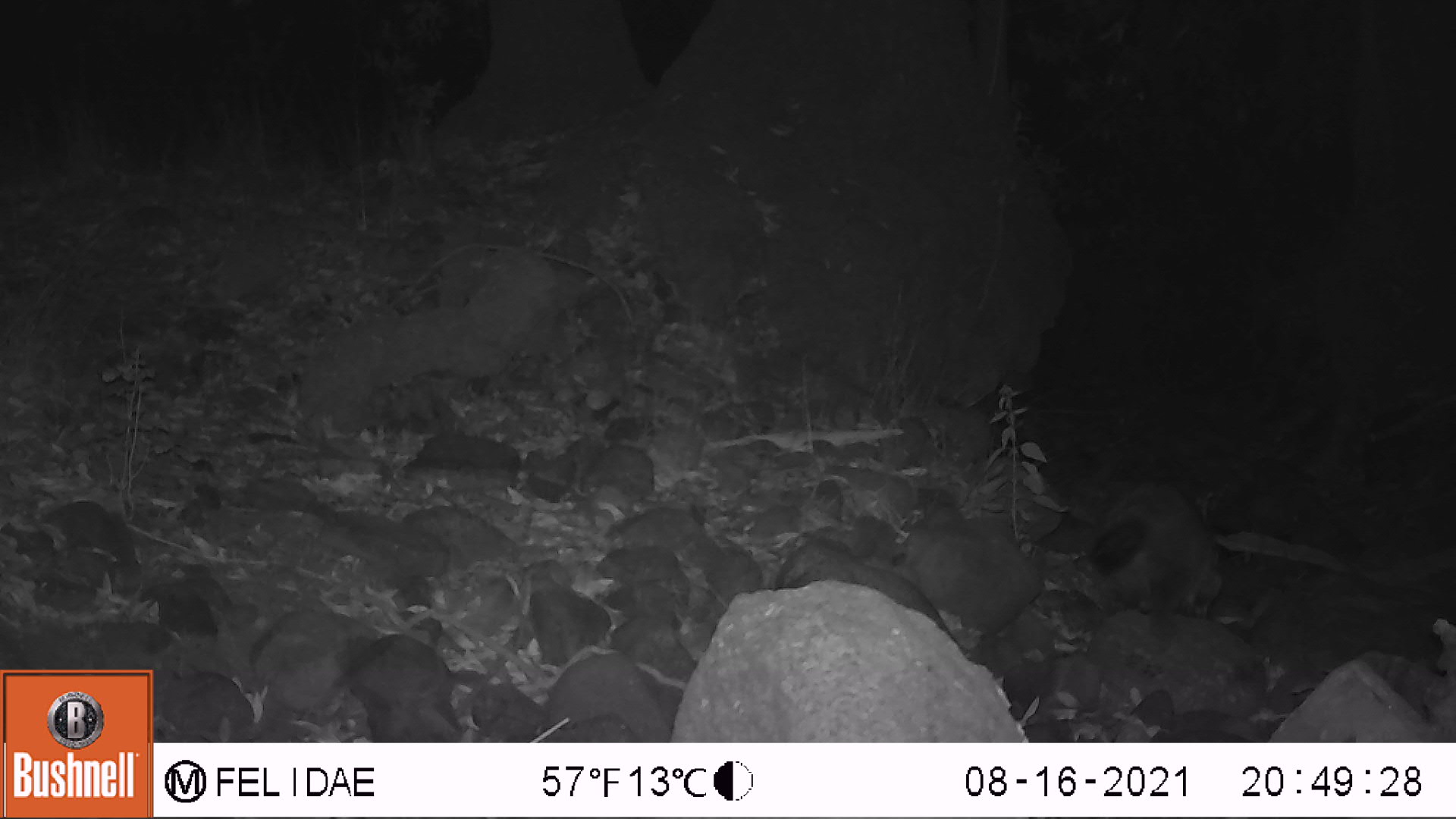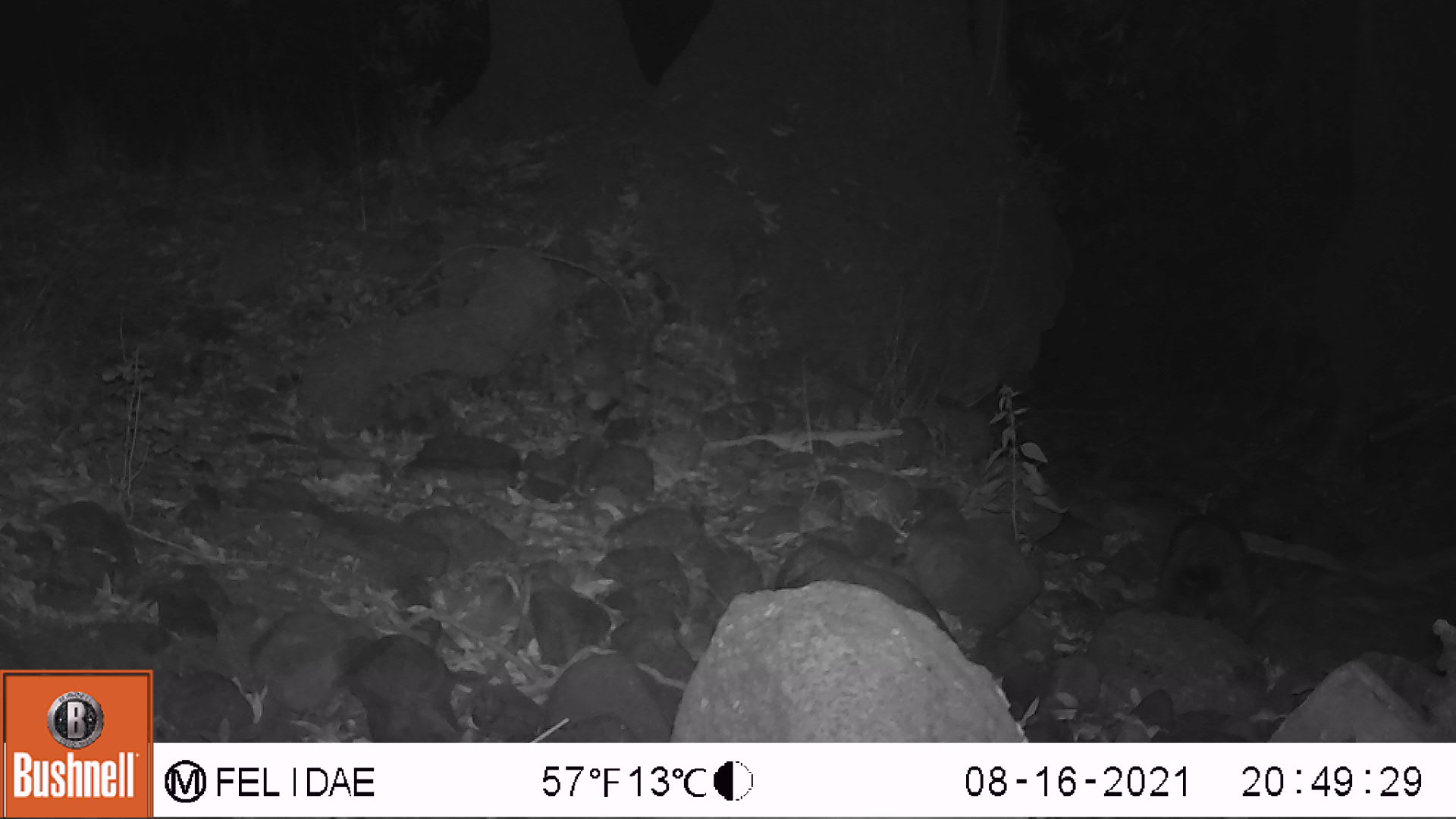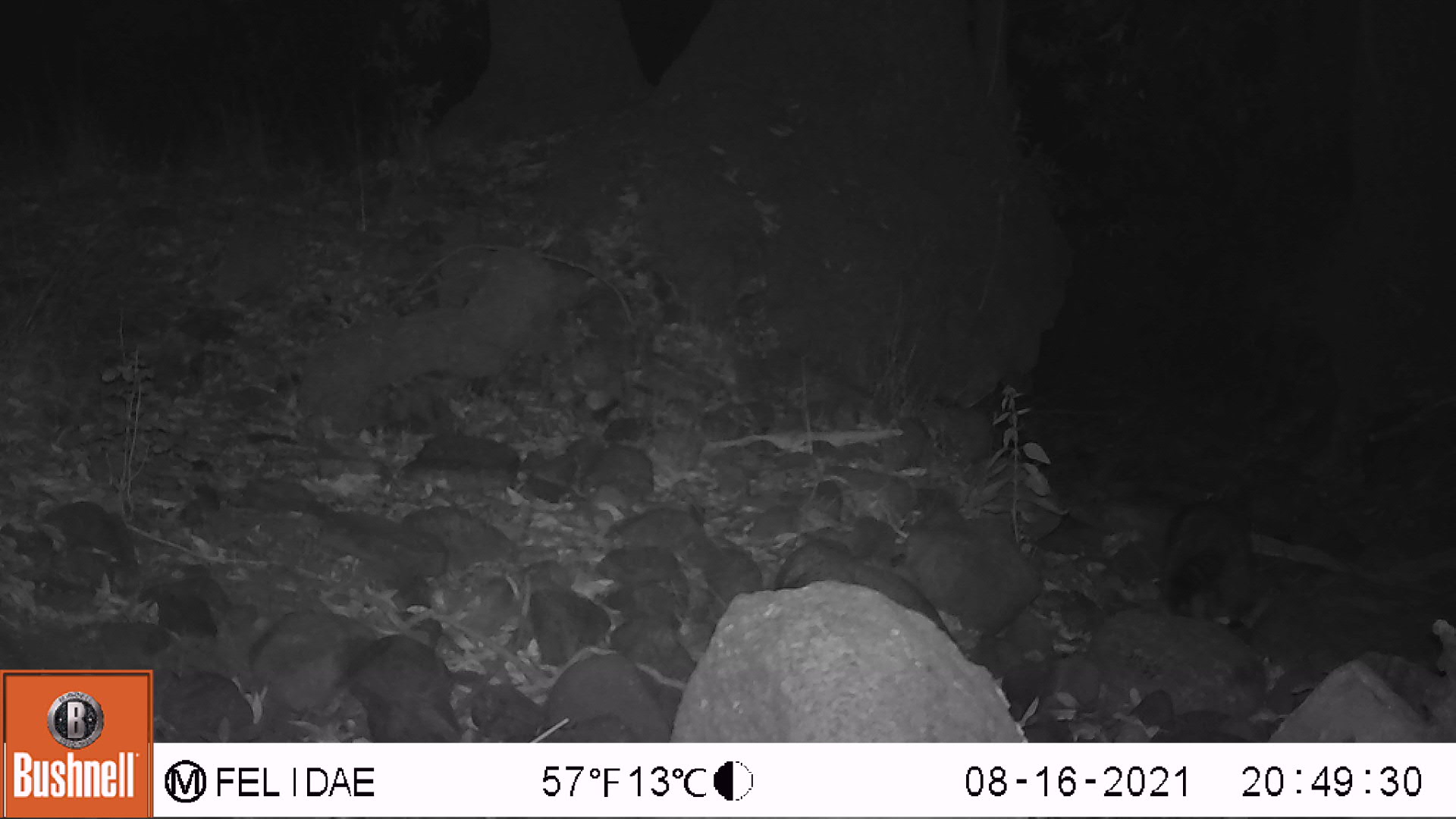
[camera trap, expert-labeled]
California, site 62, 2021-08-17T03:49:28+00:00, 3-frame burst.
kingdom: Animalia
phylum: Chordata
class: Mammalia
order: Carnivora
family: Procyonidae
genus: Procyon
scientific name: Procyon lotor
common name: raccoon